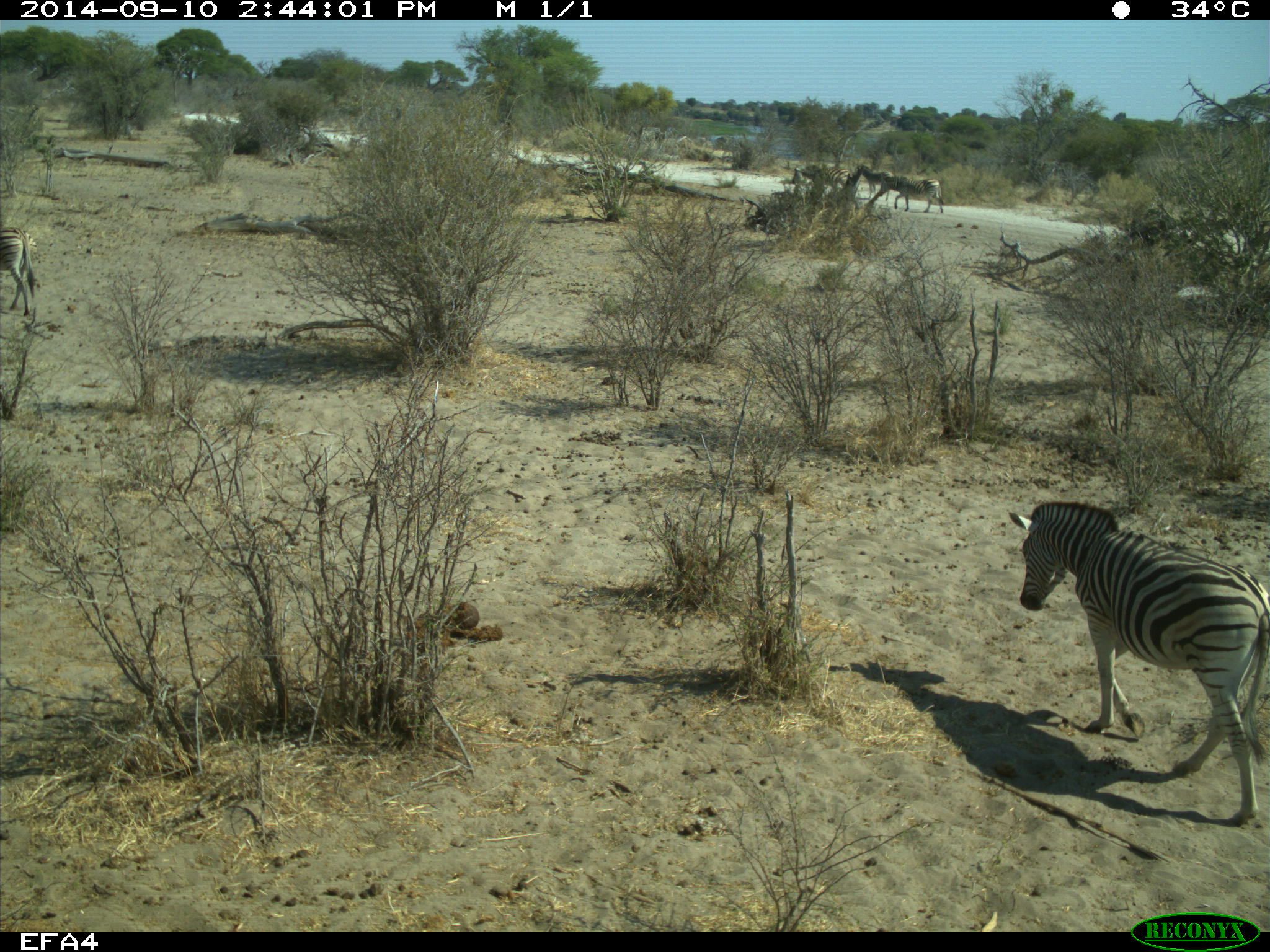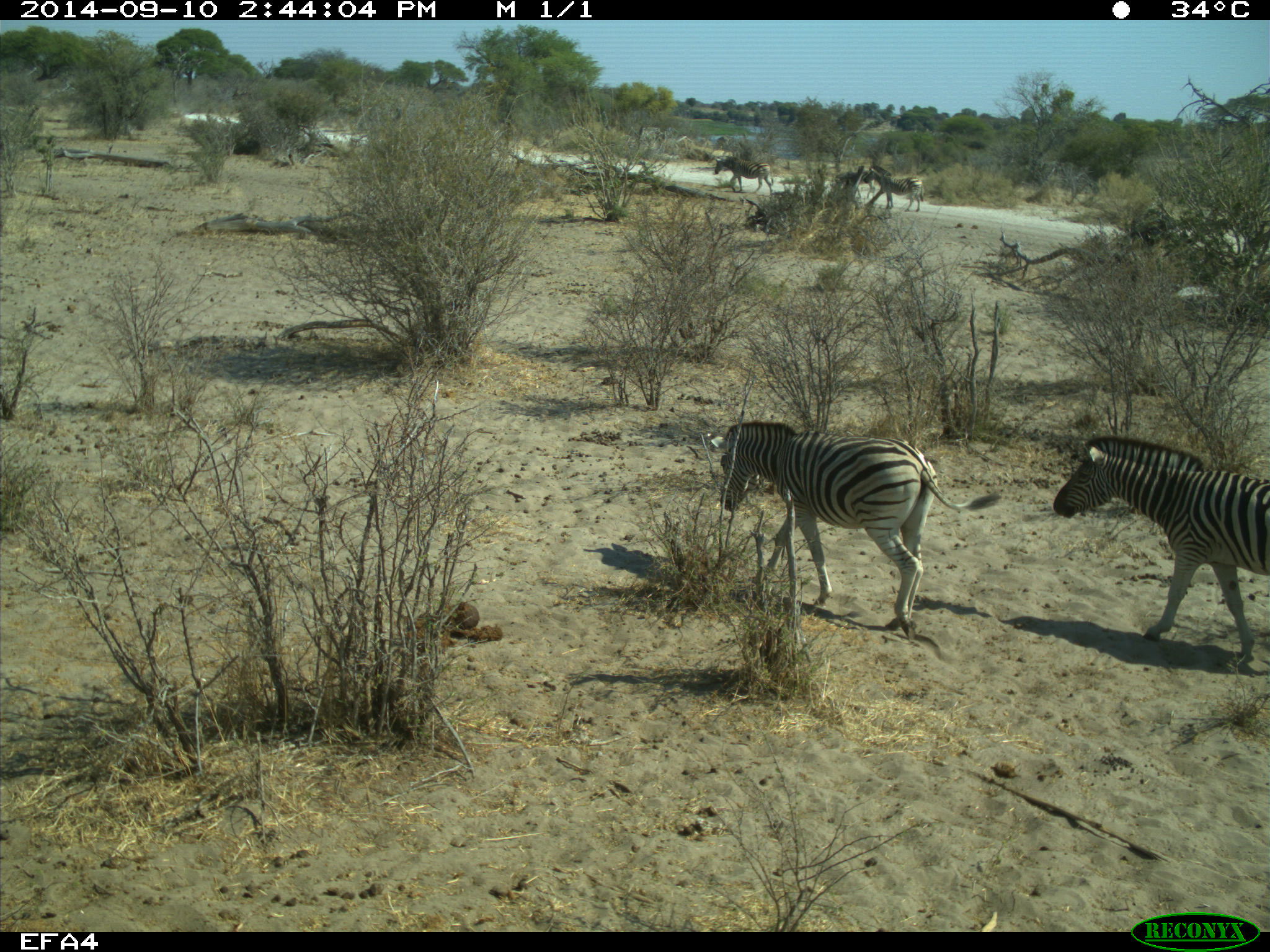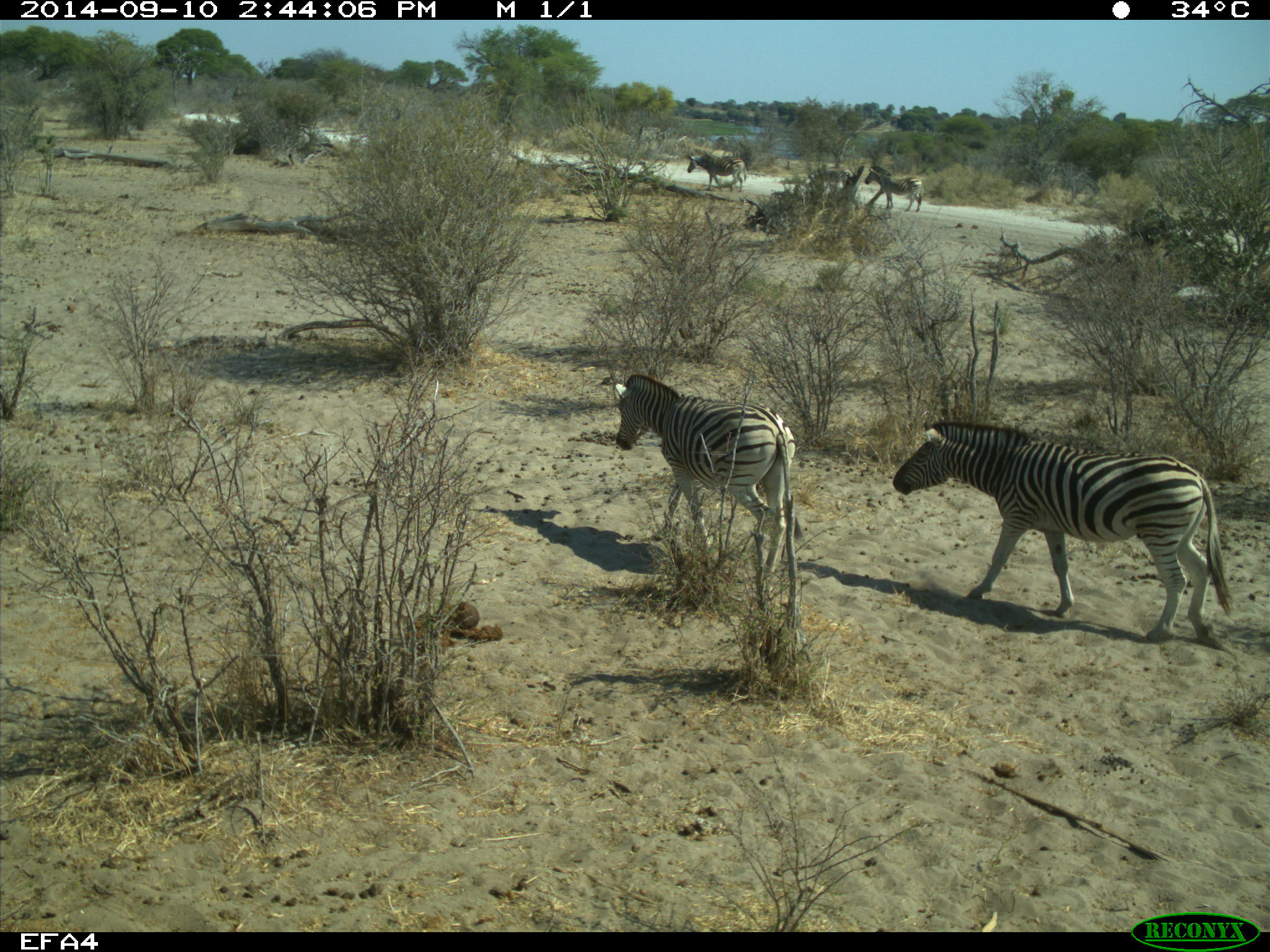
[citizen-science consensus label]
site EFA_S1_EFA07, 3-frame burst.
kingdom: Animalia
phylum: Chordata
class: Mammalia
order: Perissodactyla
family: Equidae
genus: Equus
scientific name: Equus quagga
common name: plains zebra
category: zebraplains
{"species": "zebraplains (plains zebra) (Equus quagga)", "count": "5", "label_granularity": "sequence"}